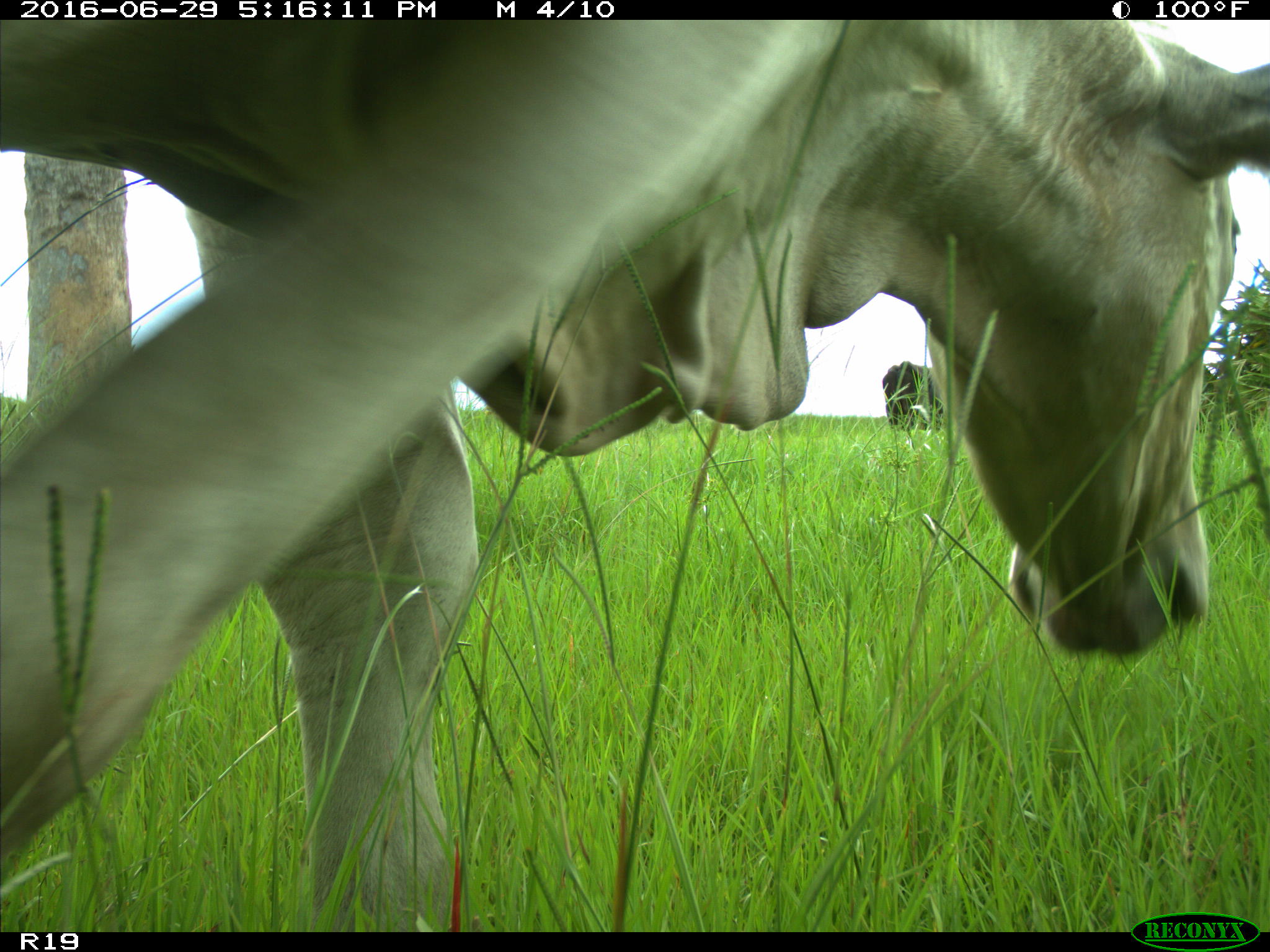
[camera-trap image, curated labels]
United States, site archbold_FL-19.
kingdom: Animalia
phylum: Chordata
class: Mammalia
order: Artiodactyla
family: Bovidae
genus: Bos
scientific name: Bos taurus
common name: domestic cow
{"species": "Bos taurus (domestic cow)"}